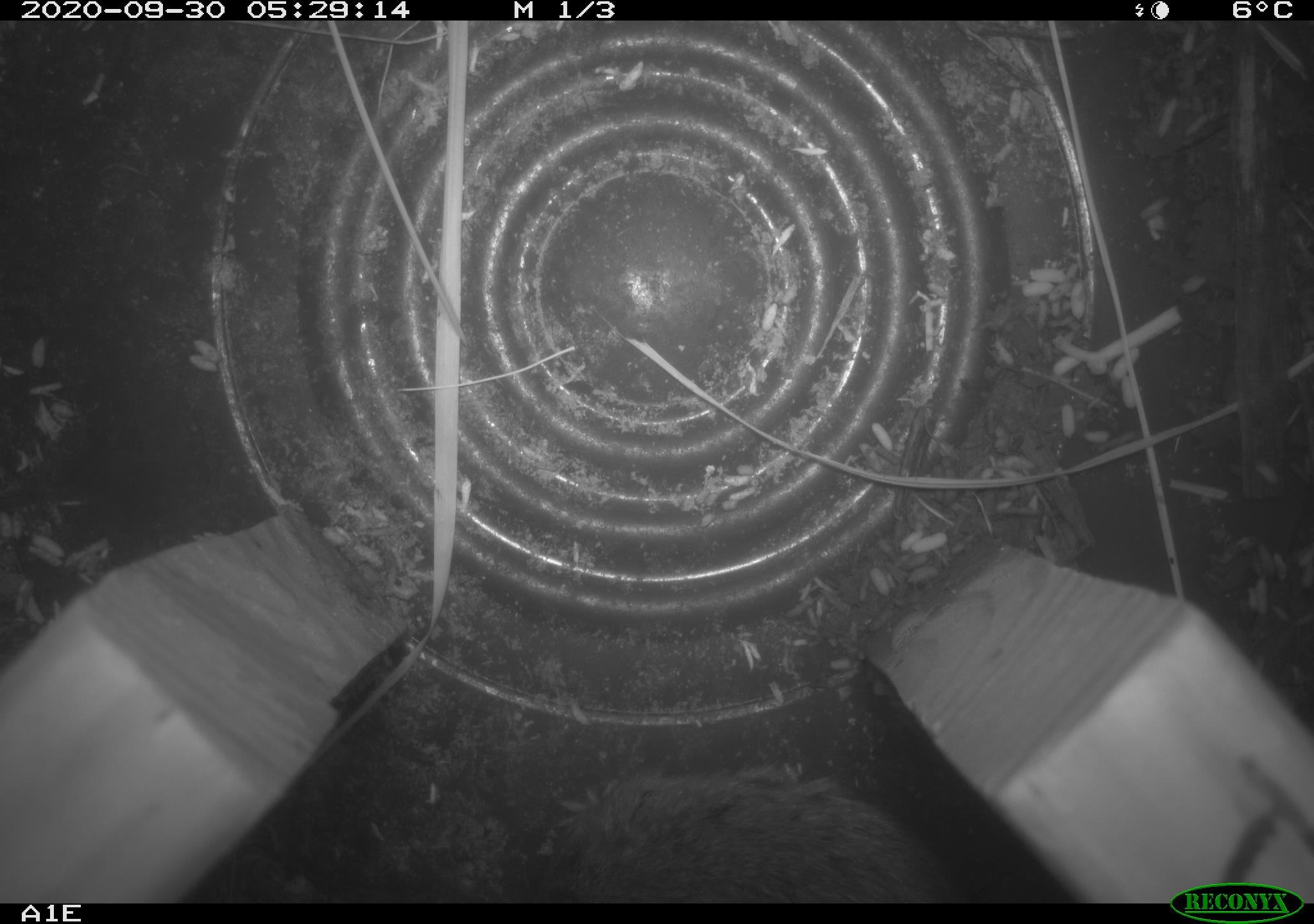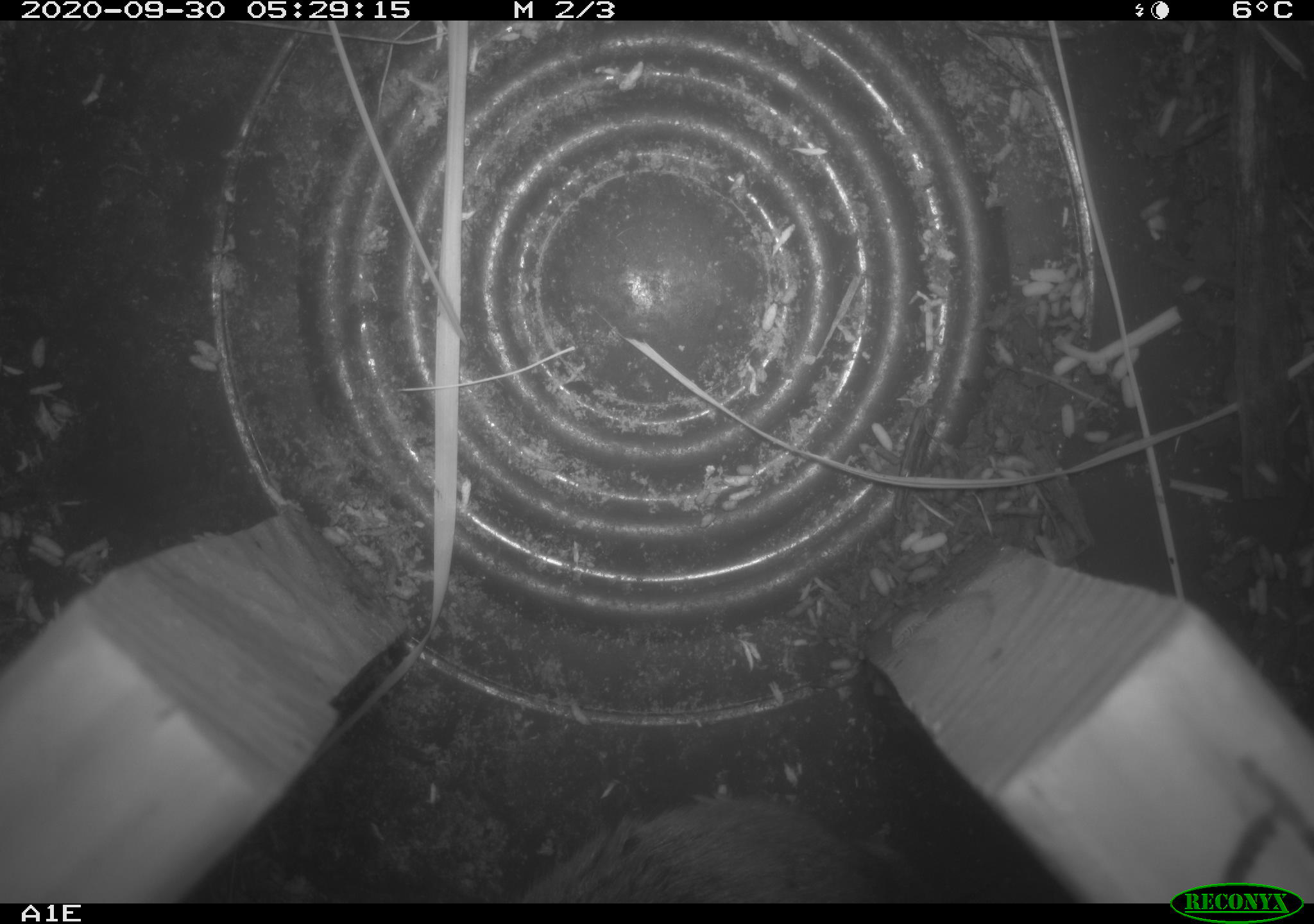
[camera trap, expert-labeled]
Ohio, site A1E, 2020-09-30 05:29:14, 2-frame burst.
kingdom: Animalia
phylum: Chordata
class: Mammalia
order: Rodentia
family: Cricetidae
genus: Microtus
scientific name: Microtus pennsylvanicus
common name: meadow vole